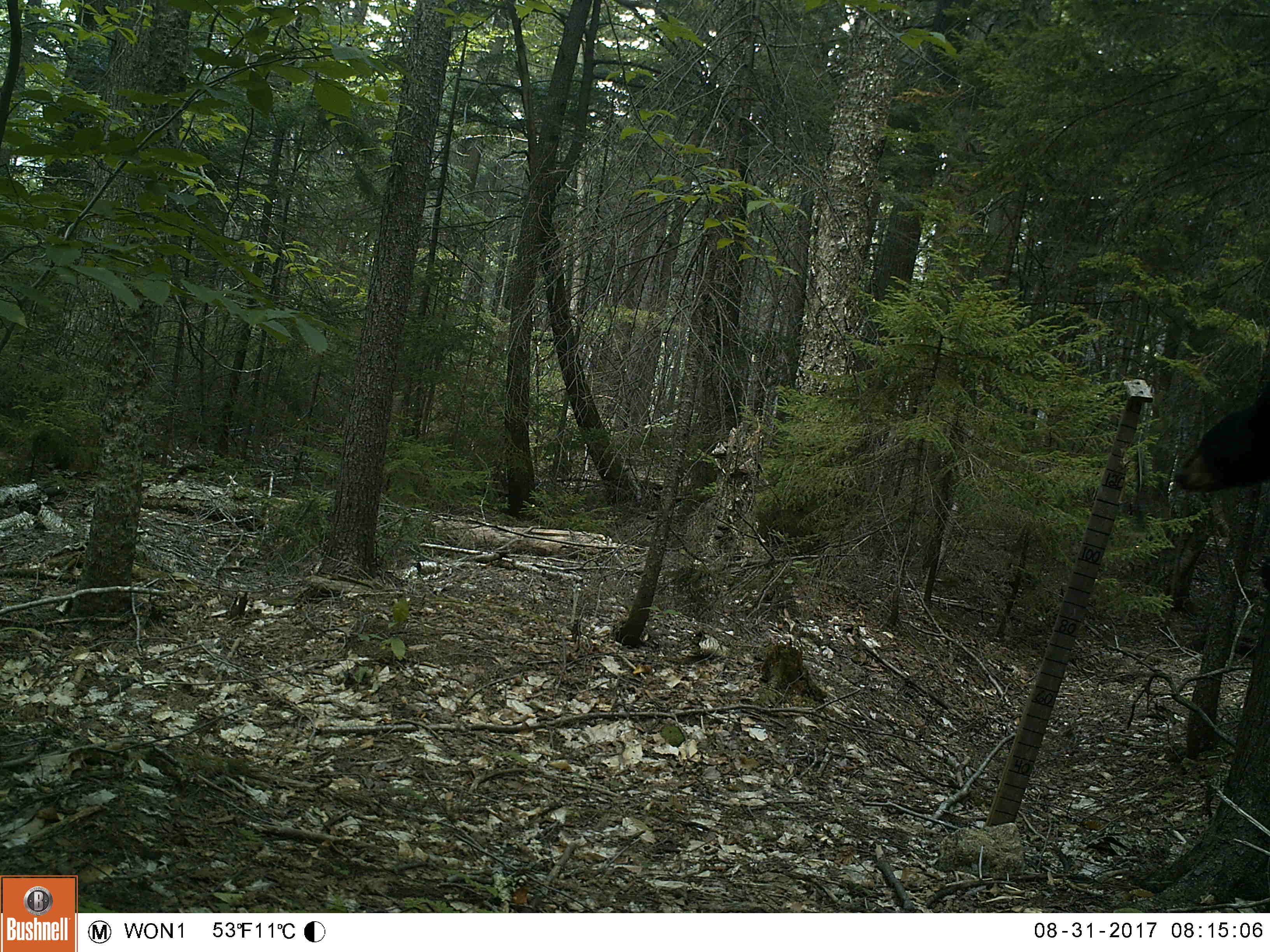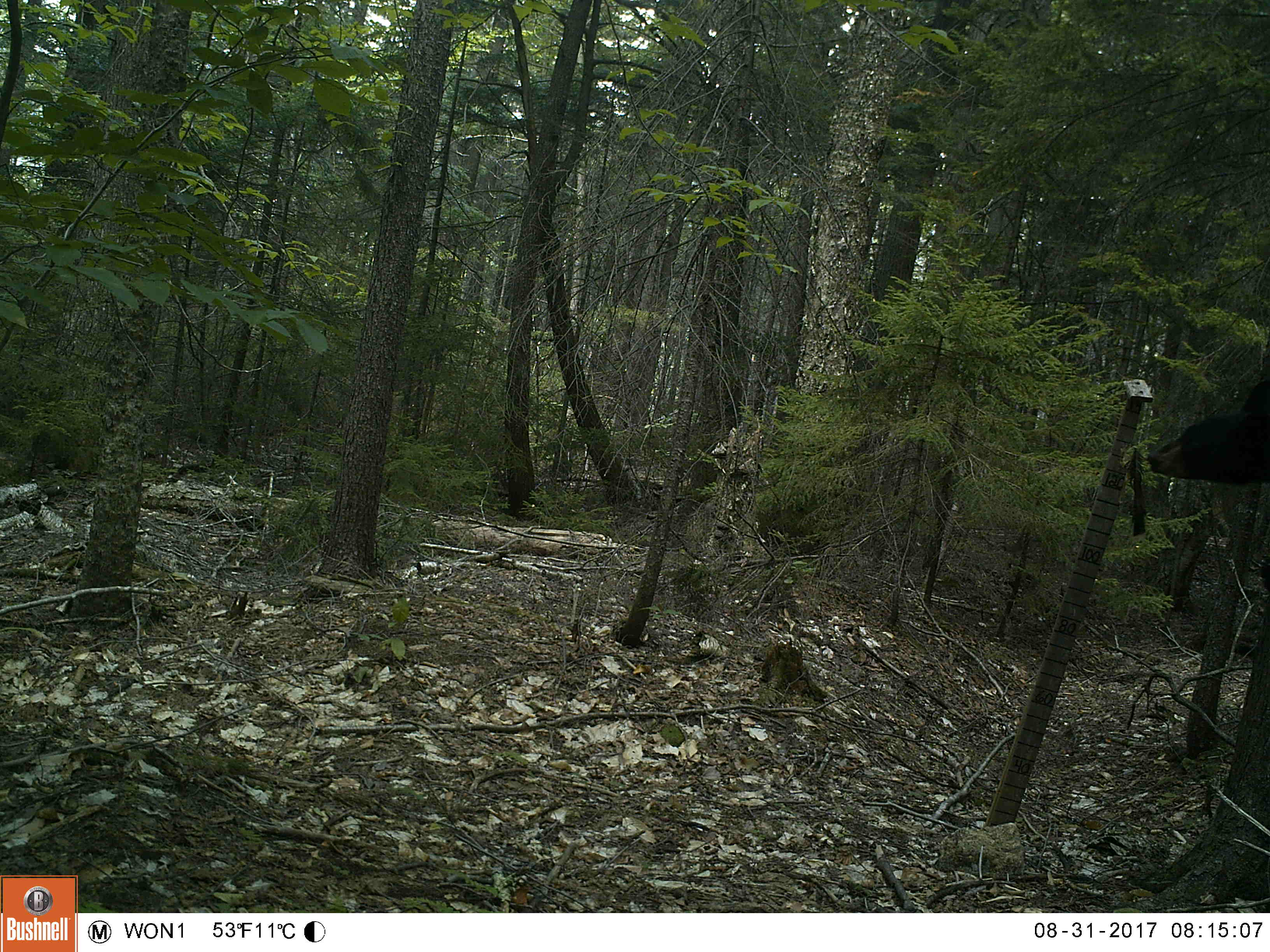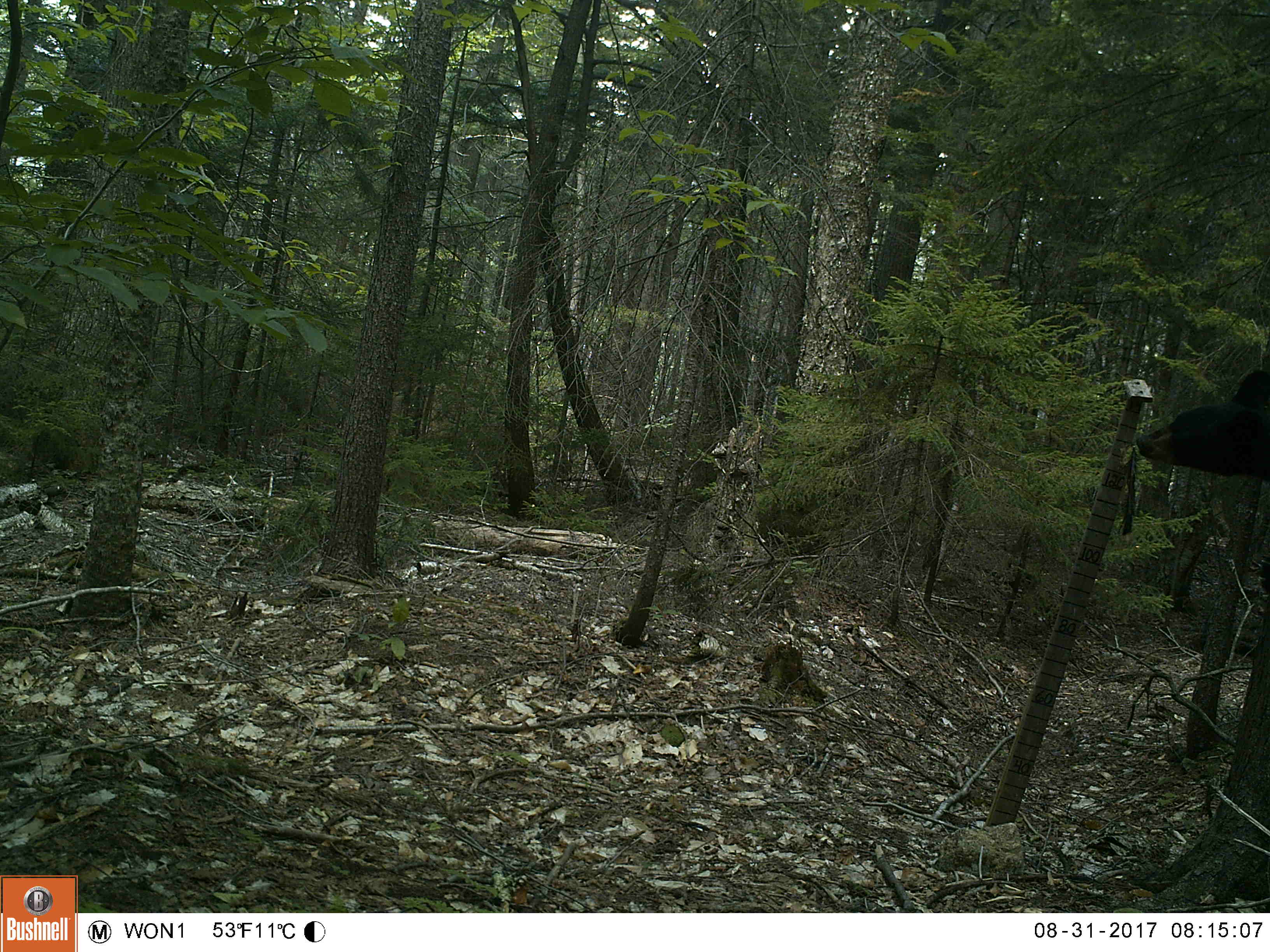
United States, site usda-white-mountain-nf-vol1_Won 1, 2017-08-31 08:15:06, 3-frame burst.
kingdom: Animalia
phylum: Chordata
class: Mammalia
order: Carnivora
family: Ursidae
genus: Ursus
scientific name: Ursus americanus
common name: black bear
Black bear (Ursus americanus).